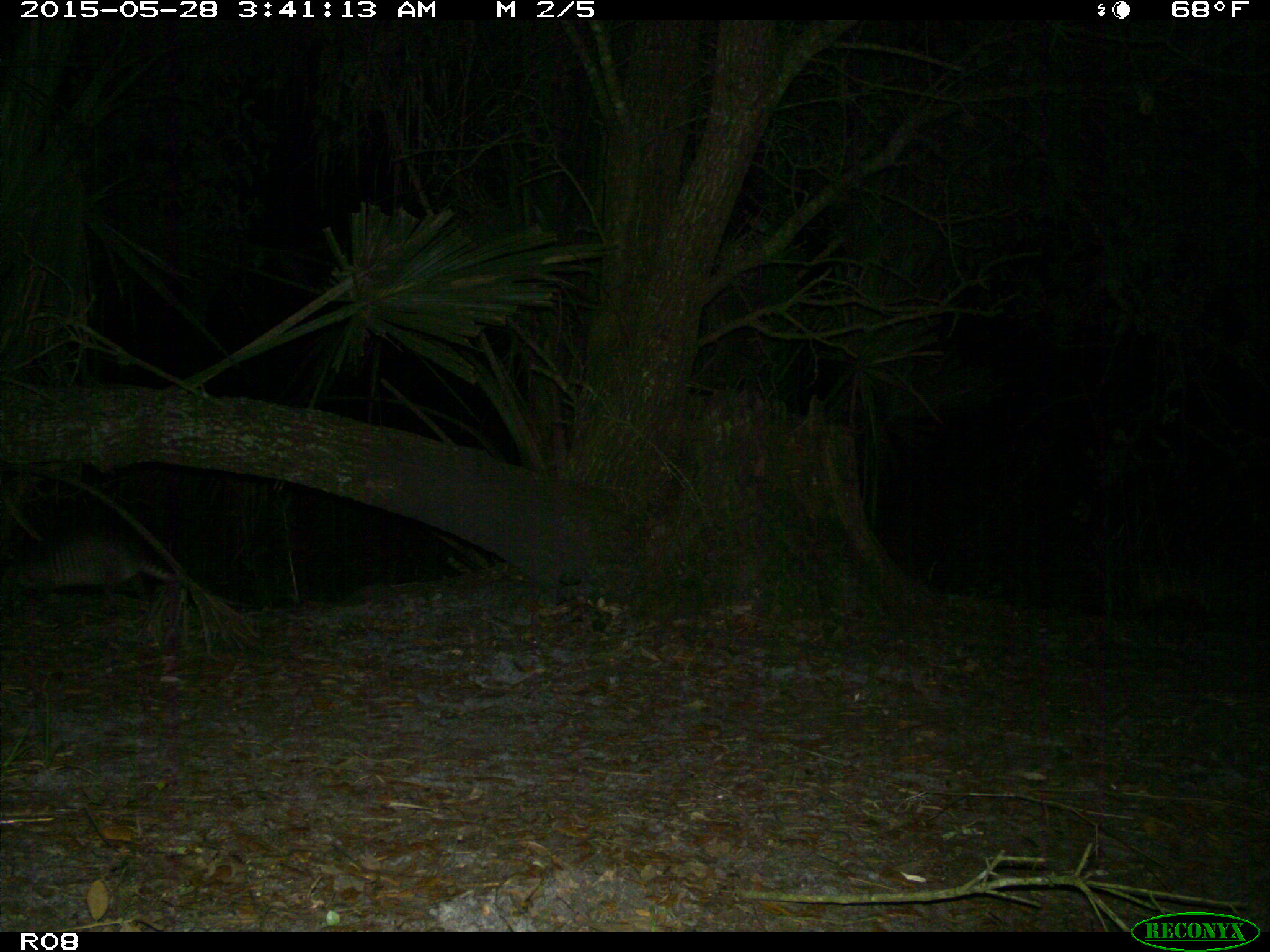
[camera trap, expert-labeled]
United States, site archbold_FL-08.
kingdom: Animalia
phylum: Chordata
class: Mammalia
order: Cingulata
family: Dasypodidae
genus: Dasypus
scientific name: Dasypus novemcinctus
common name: nine-banded armadillo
Dasypus novemcinctus (nine-banded armadillo).